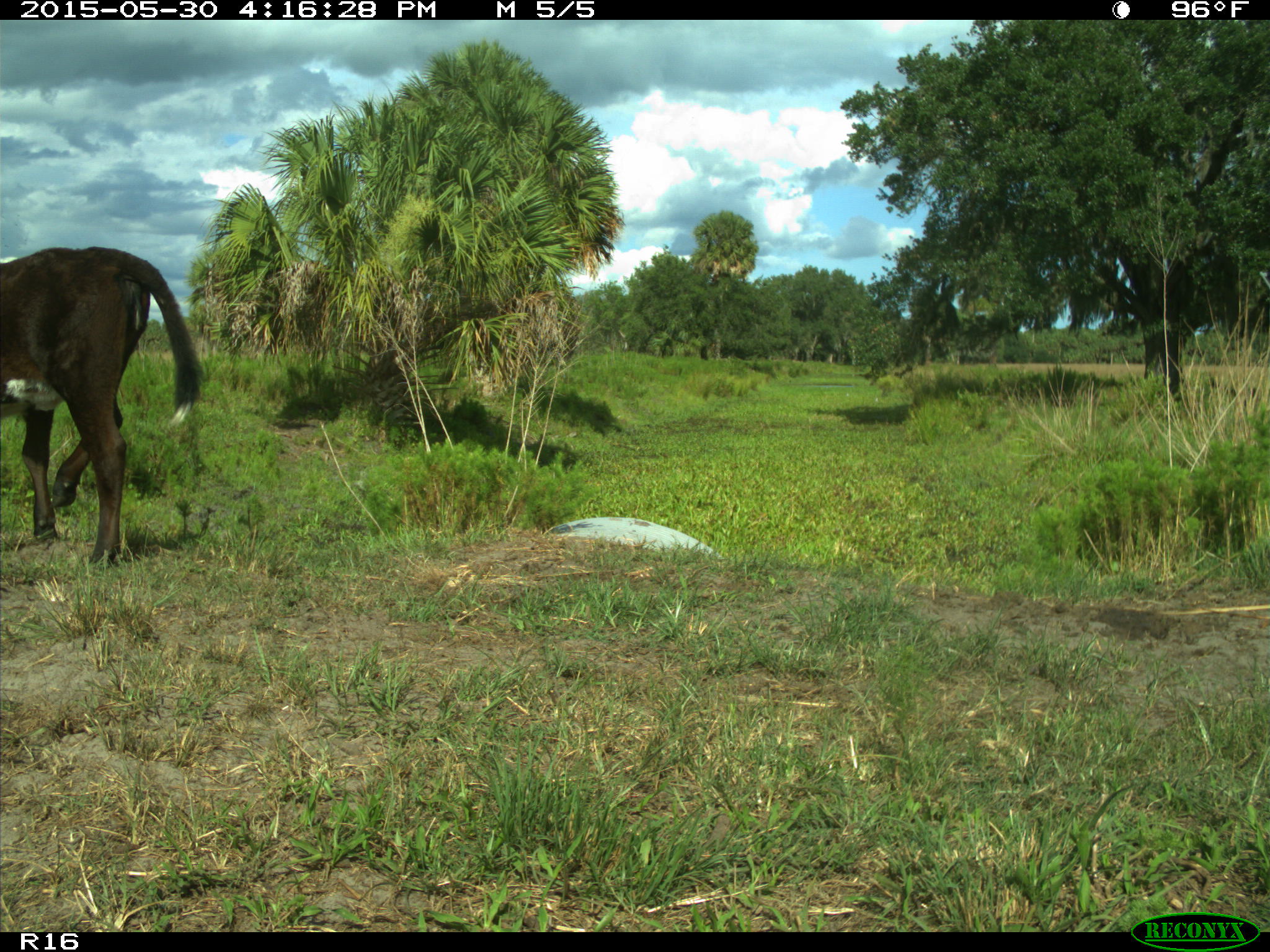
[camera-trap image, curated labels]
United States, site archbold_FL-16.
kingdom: Animalia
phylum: Chordata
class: Mammalia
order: Artiodactyla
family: Bovidae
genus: Bos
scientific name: Bos taurus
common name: domestic cow